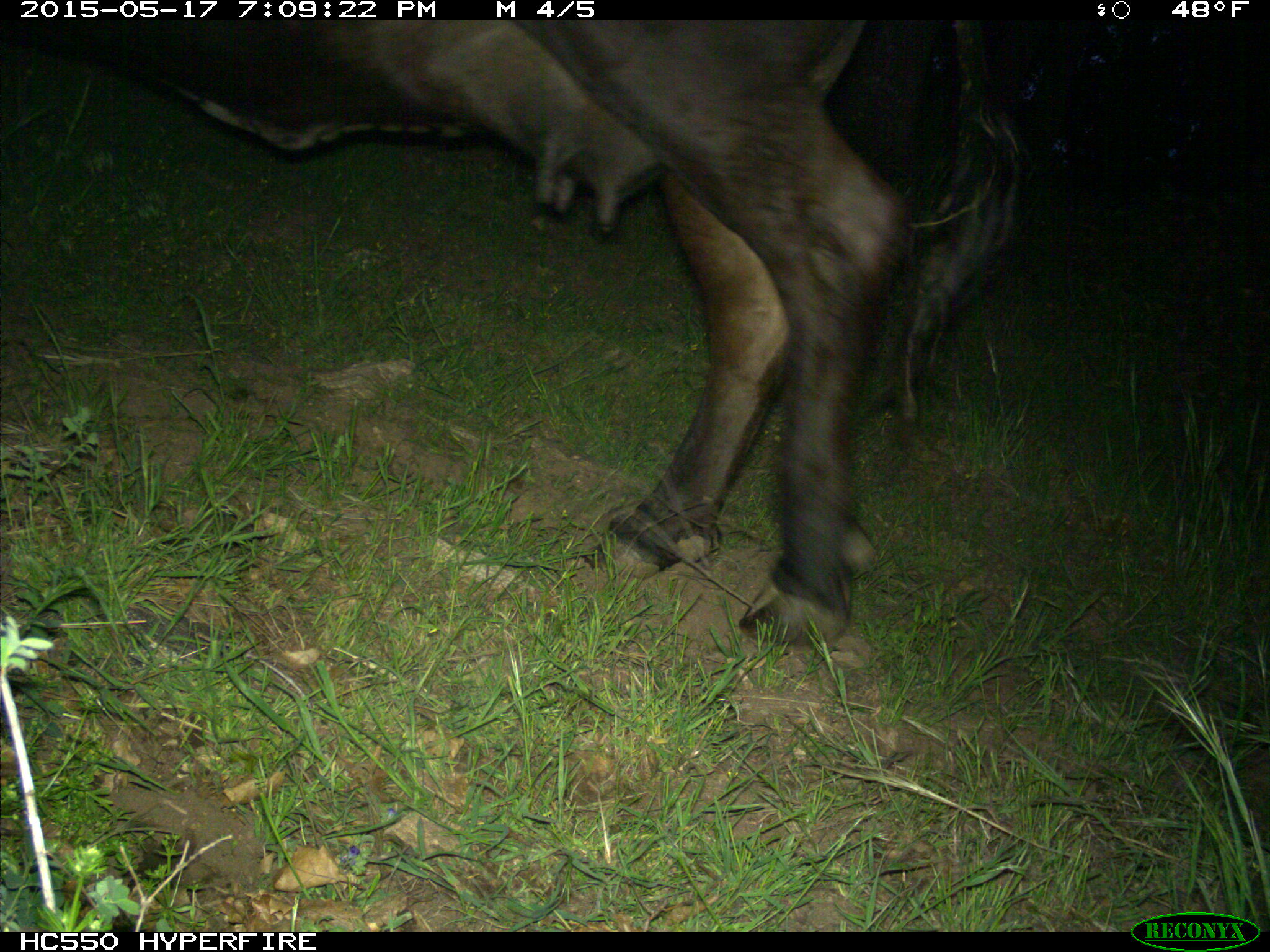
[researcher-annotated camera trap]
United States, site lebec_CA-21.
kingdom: Animalia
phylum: Chordata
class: Mammalia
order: Artiodactyla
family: Bovidae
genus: Bos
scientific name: Bos taurus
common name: domestic cow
Bos taurus (domestic cow).